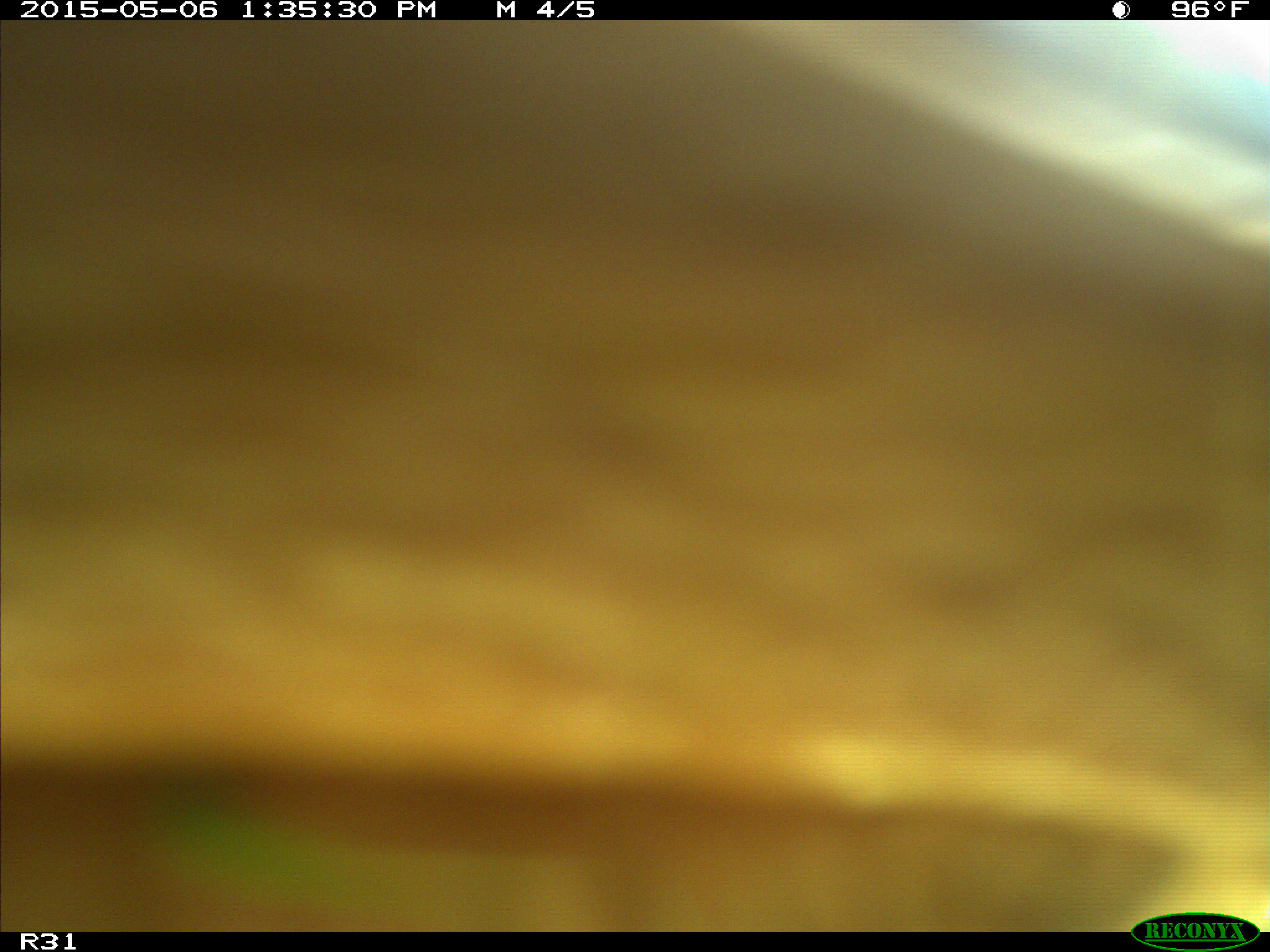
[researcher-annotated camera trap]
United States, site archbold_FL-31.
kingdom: Animalia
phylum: Chordata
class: Mammalia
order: Artiodactyla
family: Bovidae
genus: Bos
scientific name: Bos taurus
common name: domestic cow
Bos taurus (domestic cow).